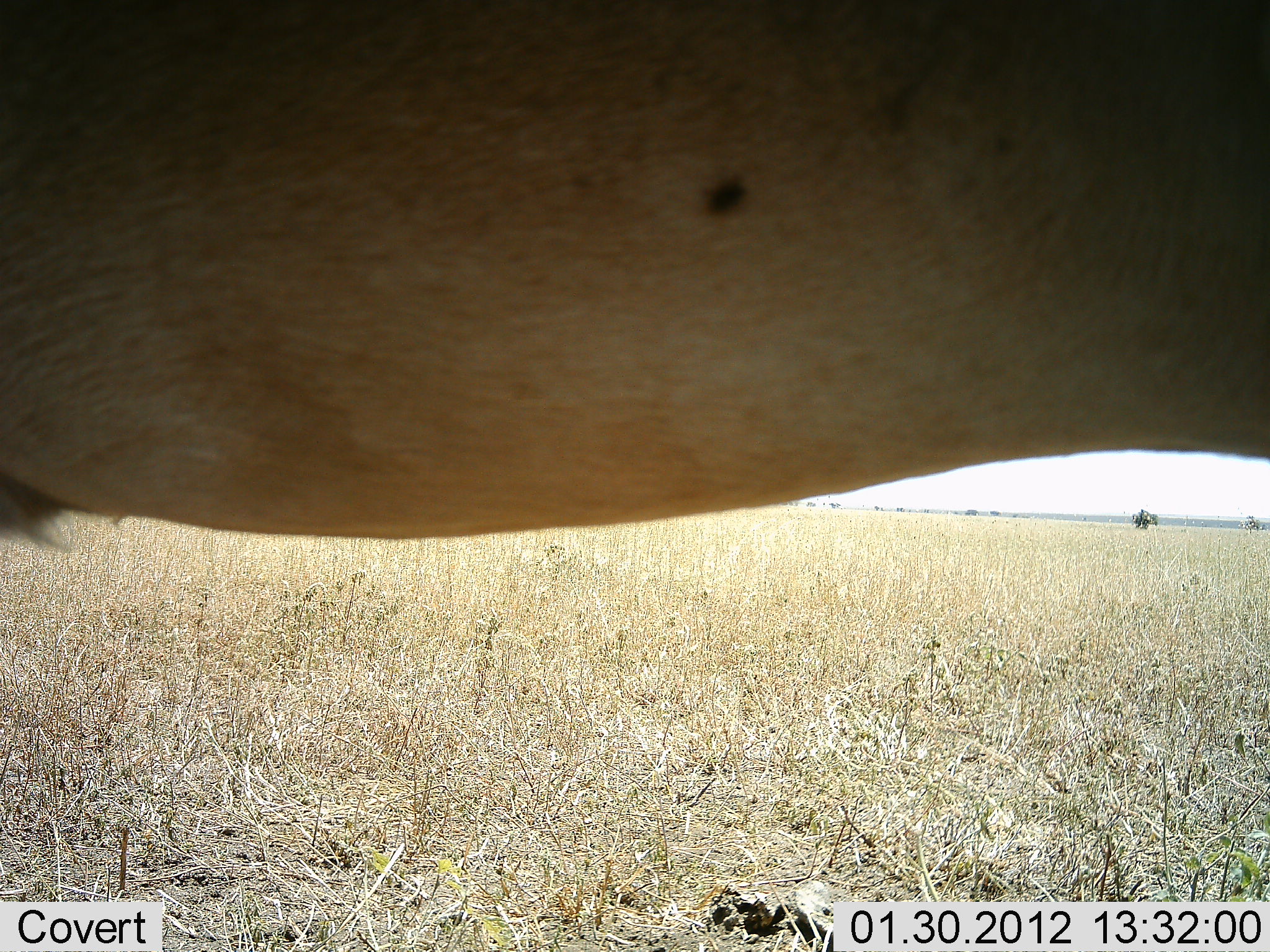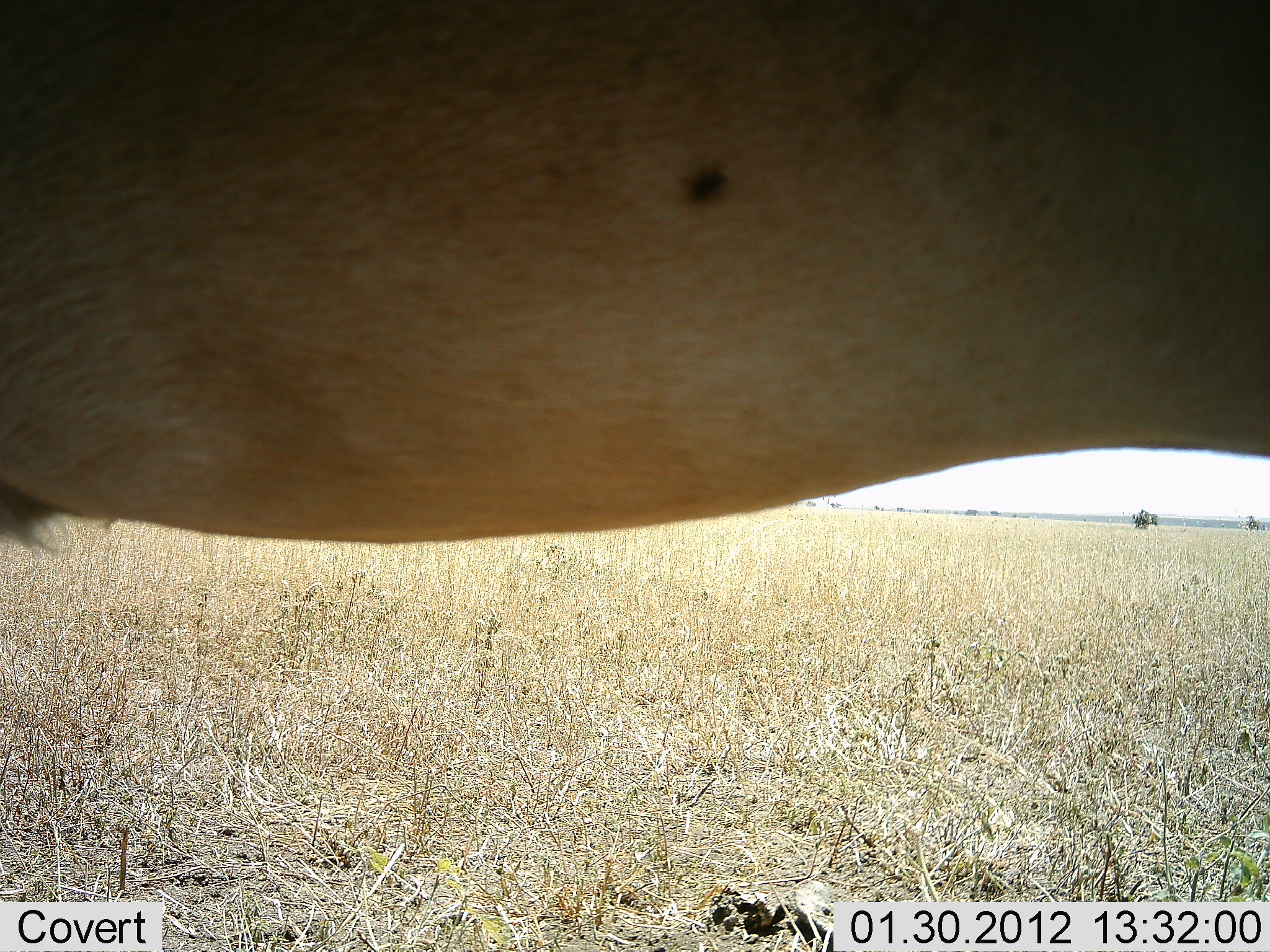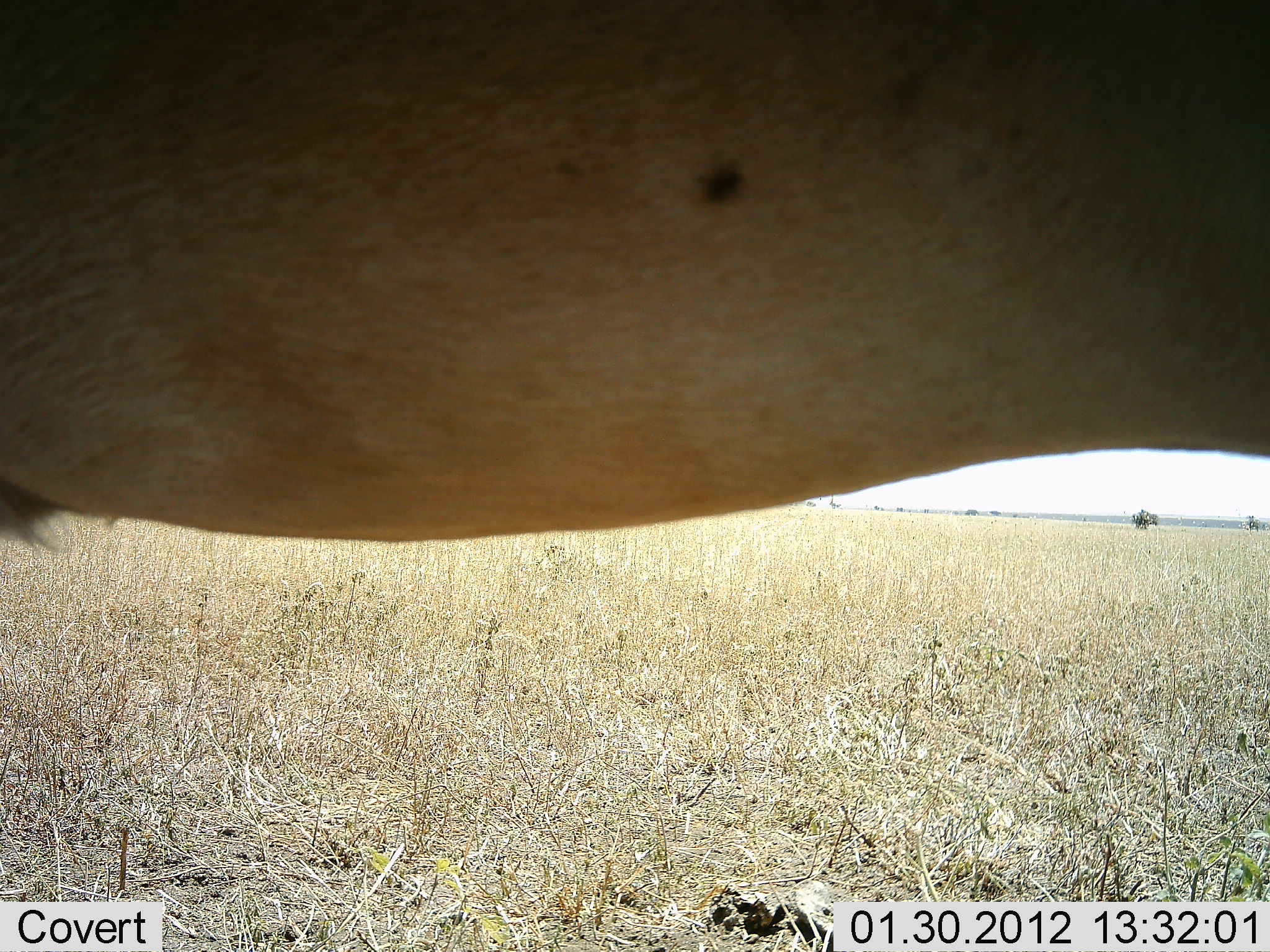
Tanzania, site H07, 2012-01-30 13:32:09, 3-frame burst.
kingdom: Animalia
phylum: Chordata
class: Mammalia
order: Artiodactyla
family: Bovidae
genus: Alcelaphus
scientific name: Alcelaphus buselaphus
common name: hartebeest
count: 1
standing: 100%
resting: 0%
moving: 0%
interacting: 0%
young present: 0%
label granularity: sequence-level